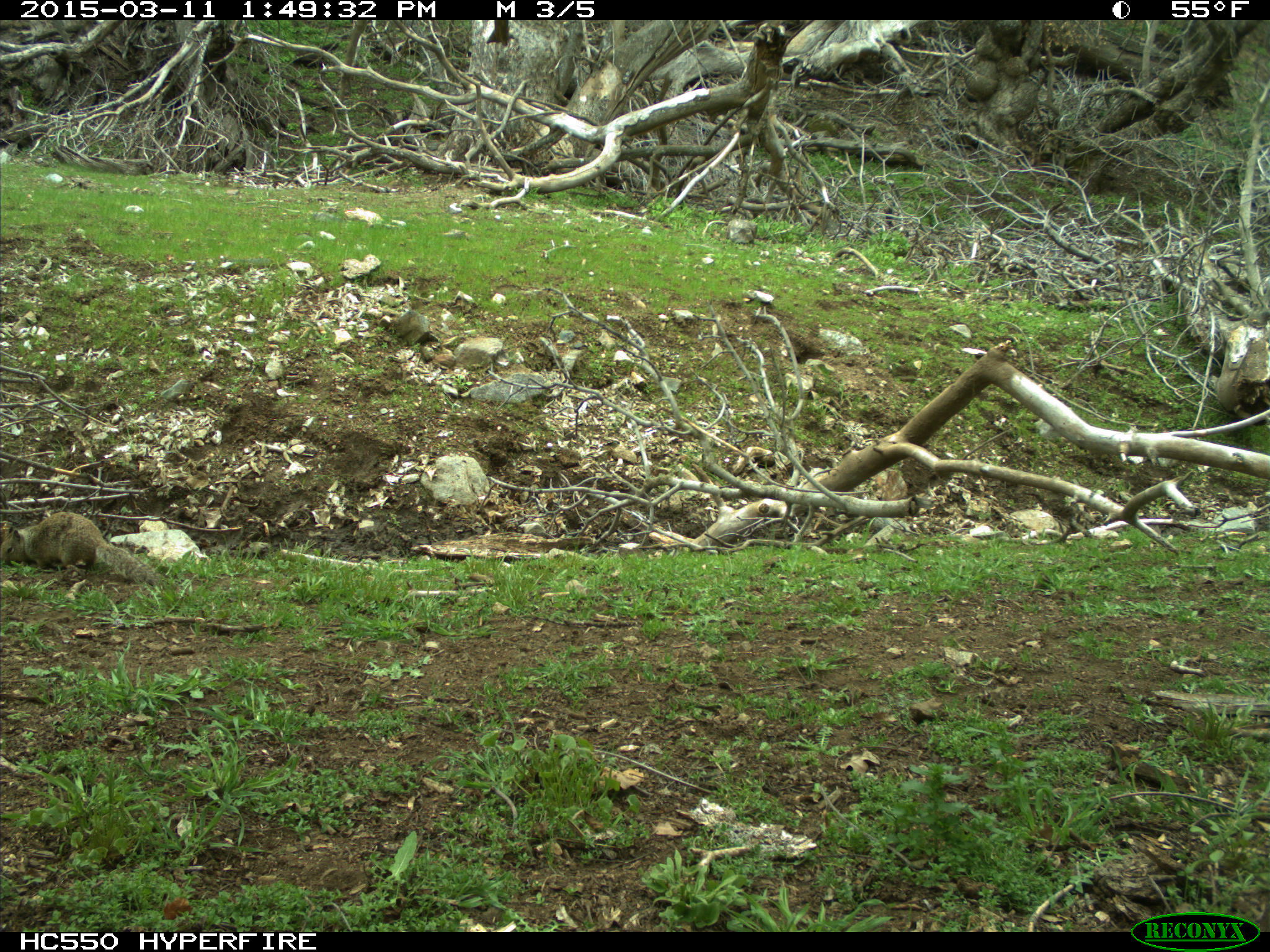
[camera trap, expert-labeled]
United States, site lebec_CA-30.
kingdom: Animalia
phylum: Chordata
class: Mammalia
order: Rodentia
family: Sciuridae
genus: Otospermophilus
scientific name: Otospermophilus beecheyi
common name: california ground squirrel